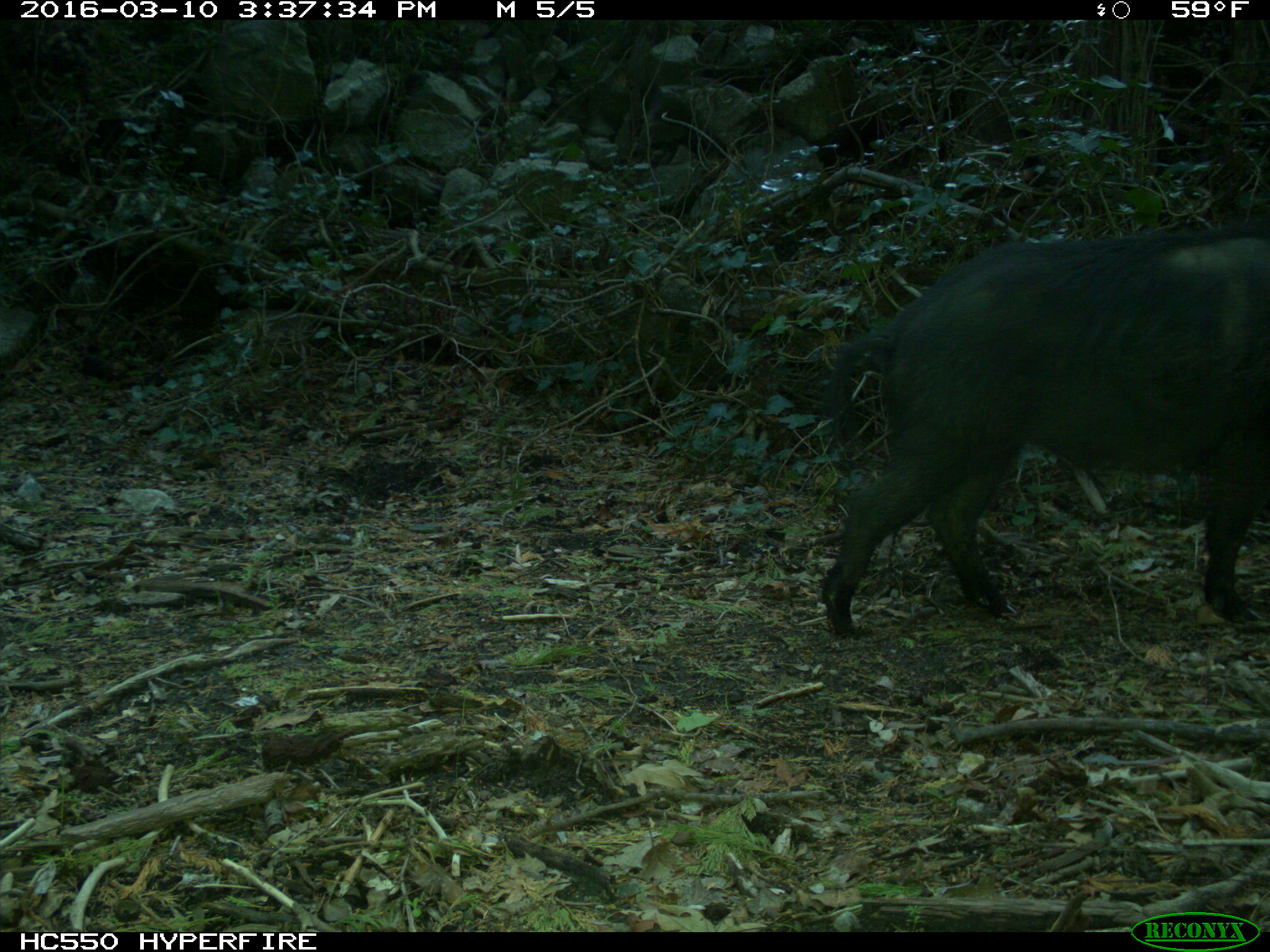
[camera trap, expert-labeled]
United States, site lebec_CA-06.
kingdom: Animalia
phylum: Chordata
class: Mammalia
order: Artiodactyla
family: Suidae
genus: Sus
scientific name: Sus scrofa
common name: wild boar